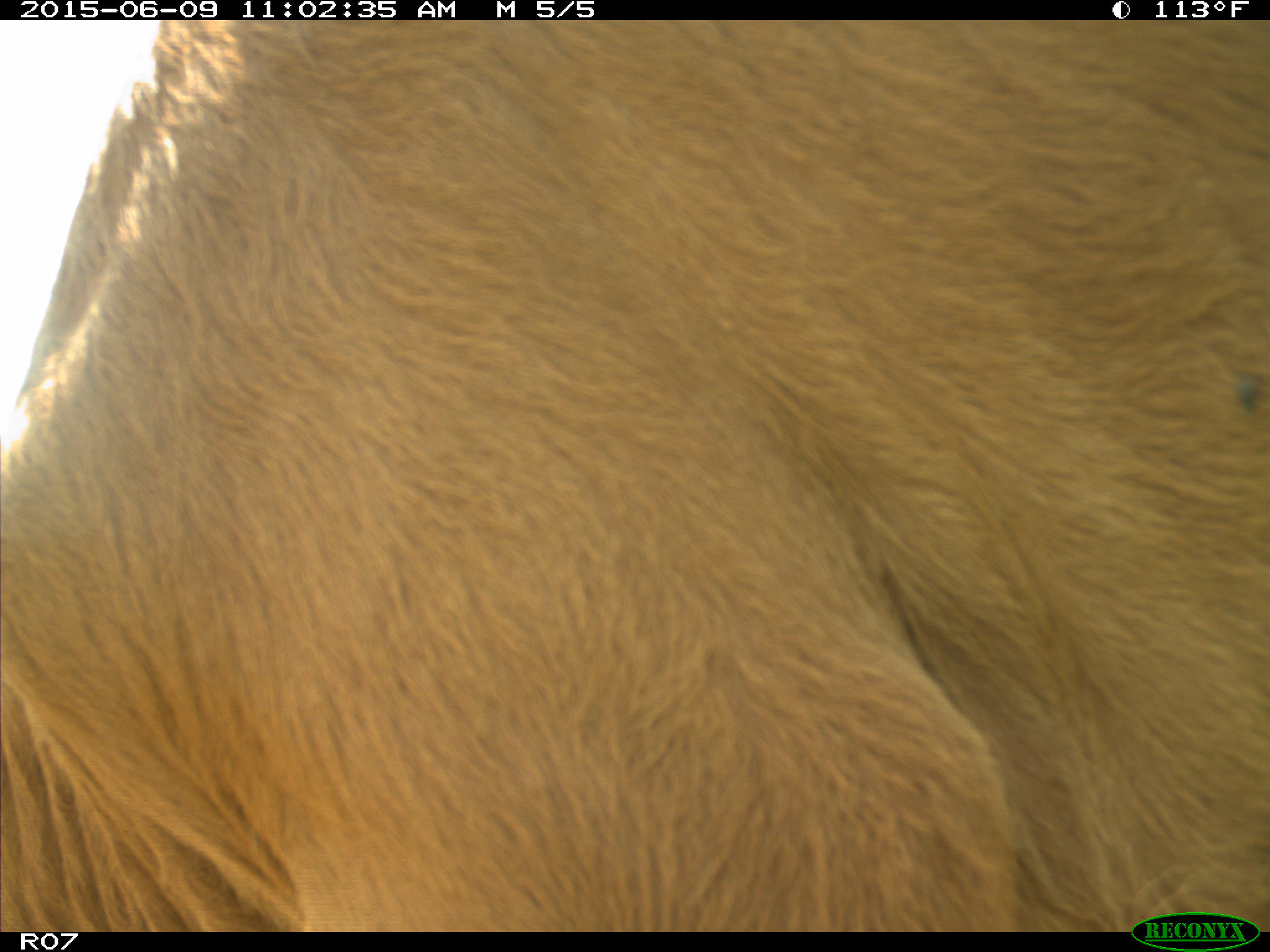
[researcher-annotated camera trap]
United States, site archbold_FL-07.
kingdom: Animalia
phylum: Chordata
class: Mammalia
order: Artiodactyla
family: Bovidae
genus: Bos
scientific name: Bos taurus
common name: domestic cow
Bos taurus (domestic cow).